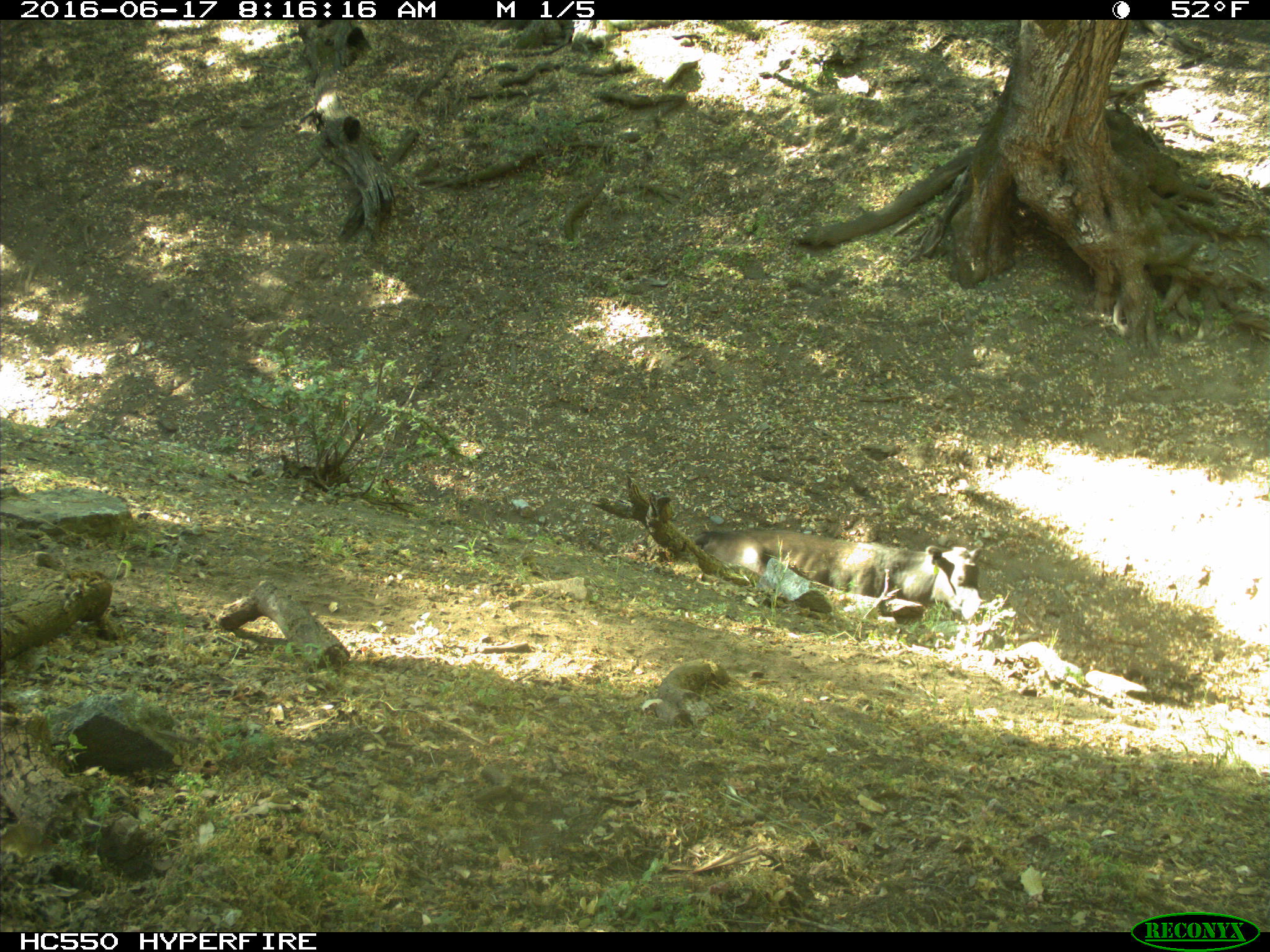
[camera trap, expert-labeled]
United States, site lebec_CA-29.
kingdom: Animalia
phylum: Chordata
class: Mammalia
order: Artiodactyla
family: Bovidae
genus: Bos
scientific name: Bos taurus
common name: domestic cow